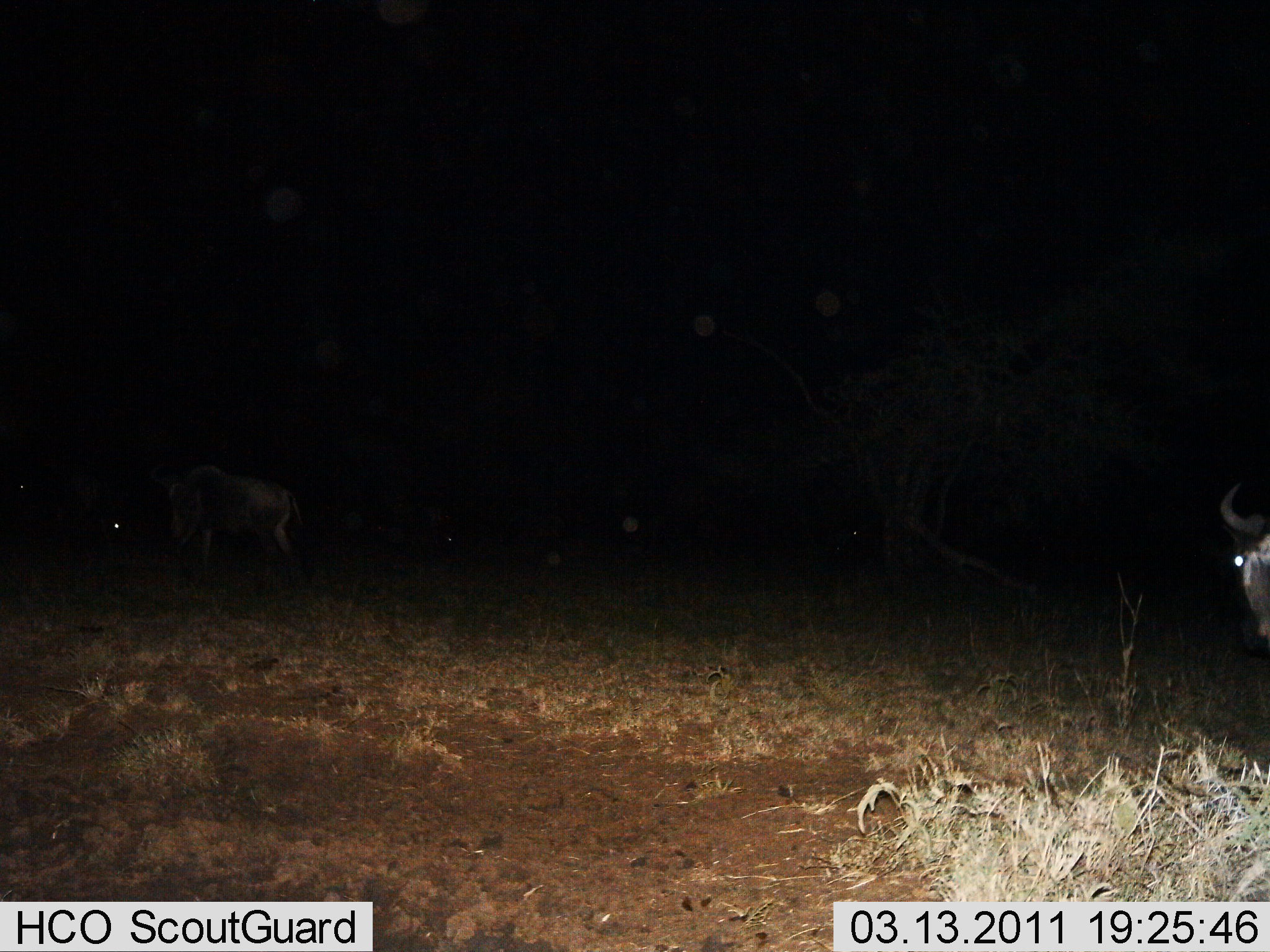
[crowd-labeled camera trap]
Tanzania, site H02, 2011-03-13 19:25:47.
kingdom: Animalia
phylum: Chordata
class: Mammalia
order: Artiodactyla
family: Bovidae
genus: Connochaetes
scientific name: Connochaetes taurinus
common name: blue wildebeest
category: wildebeest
Wildebeest (blue wildebeest) (Connochaetes taurinus), count 2. Behavior (volunteer vote fractions): standing 54%, resting 0%, moving 46%, interacting 0%. Young present (vote fraction): 0%. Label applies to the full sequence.